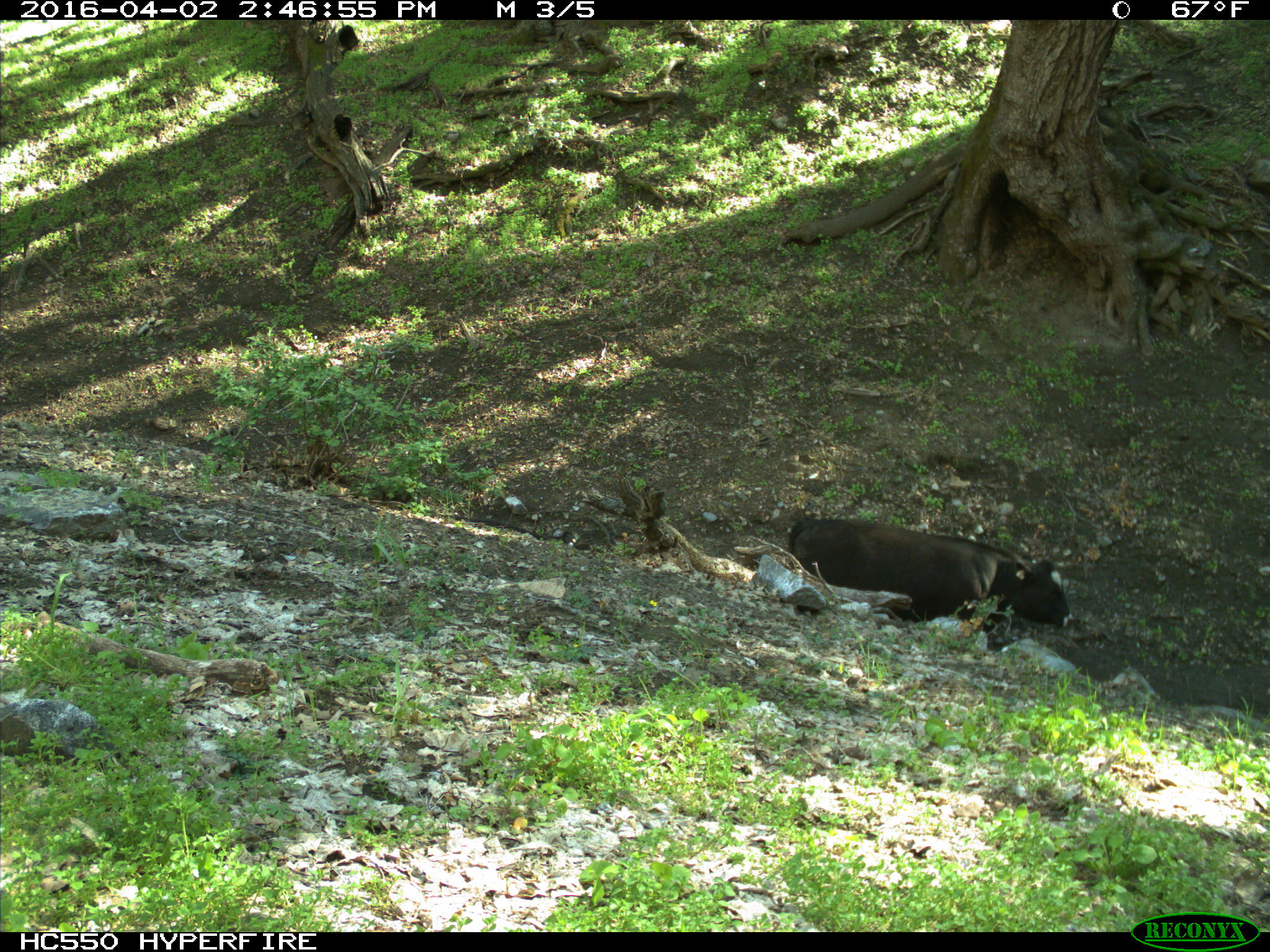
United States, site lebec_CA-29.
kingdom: Animalia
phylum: Chordata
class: Mammalia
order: Artiodactyla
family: Bovidae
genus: Bos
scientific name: Bos taurus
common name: domestic cow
Bos taurus (domestic cow).